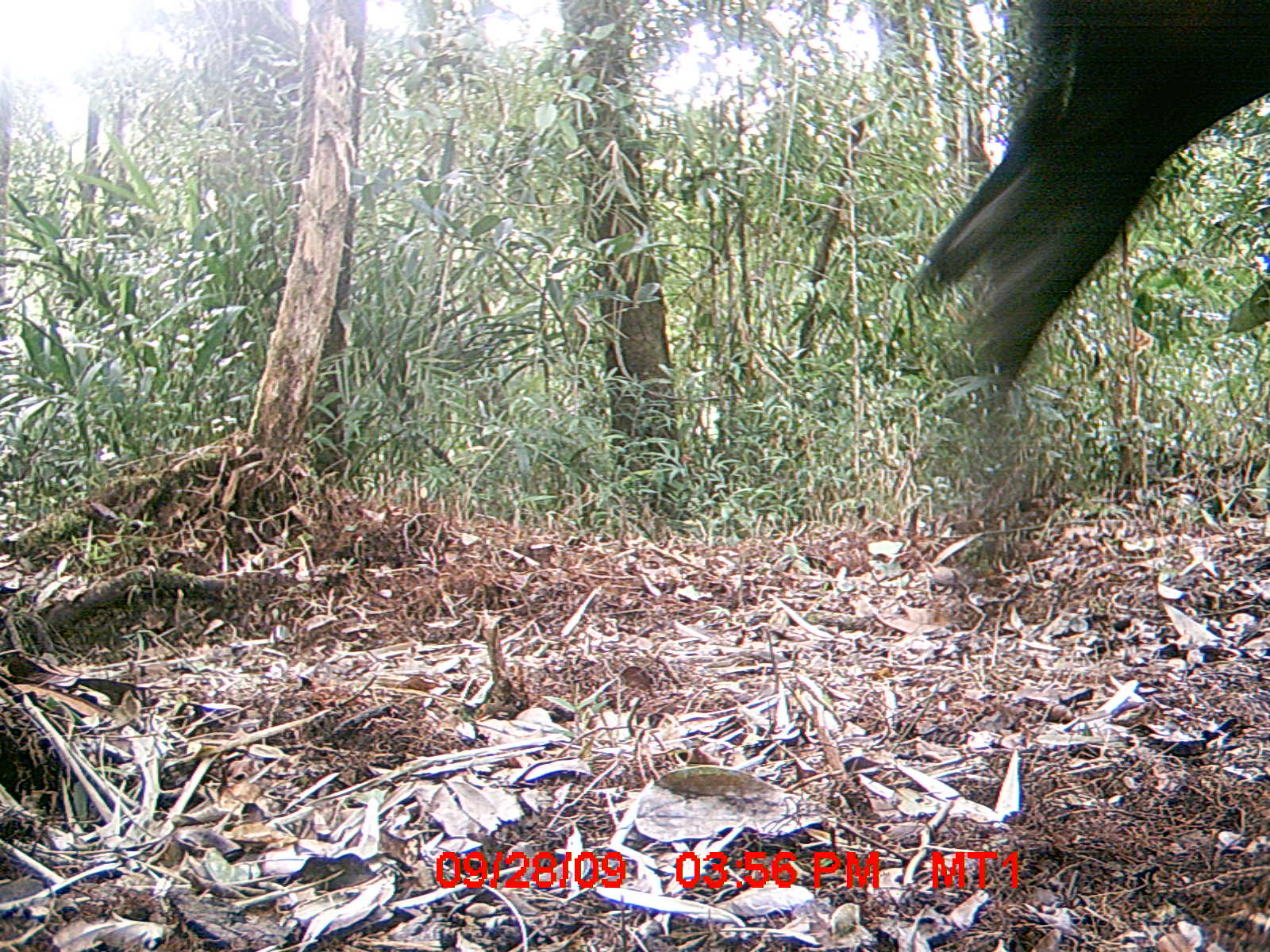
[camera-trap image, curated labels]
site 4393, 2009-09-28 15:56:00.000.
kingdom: Animalia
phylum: Chordata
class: Mammalia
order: Artiodactyla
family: Bovidae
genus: Bos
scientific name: Bos taurus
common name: domestic cattle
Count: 2.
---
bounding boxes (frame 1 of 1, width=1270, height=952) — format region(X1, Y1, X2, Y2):
bos taurus: region(916, 0, 1270, 400)